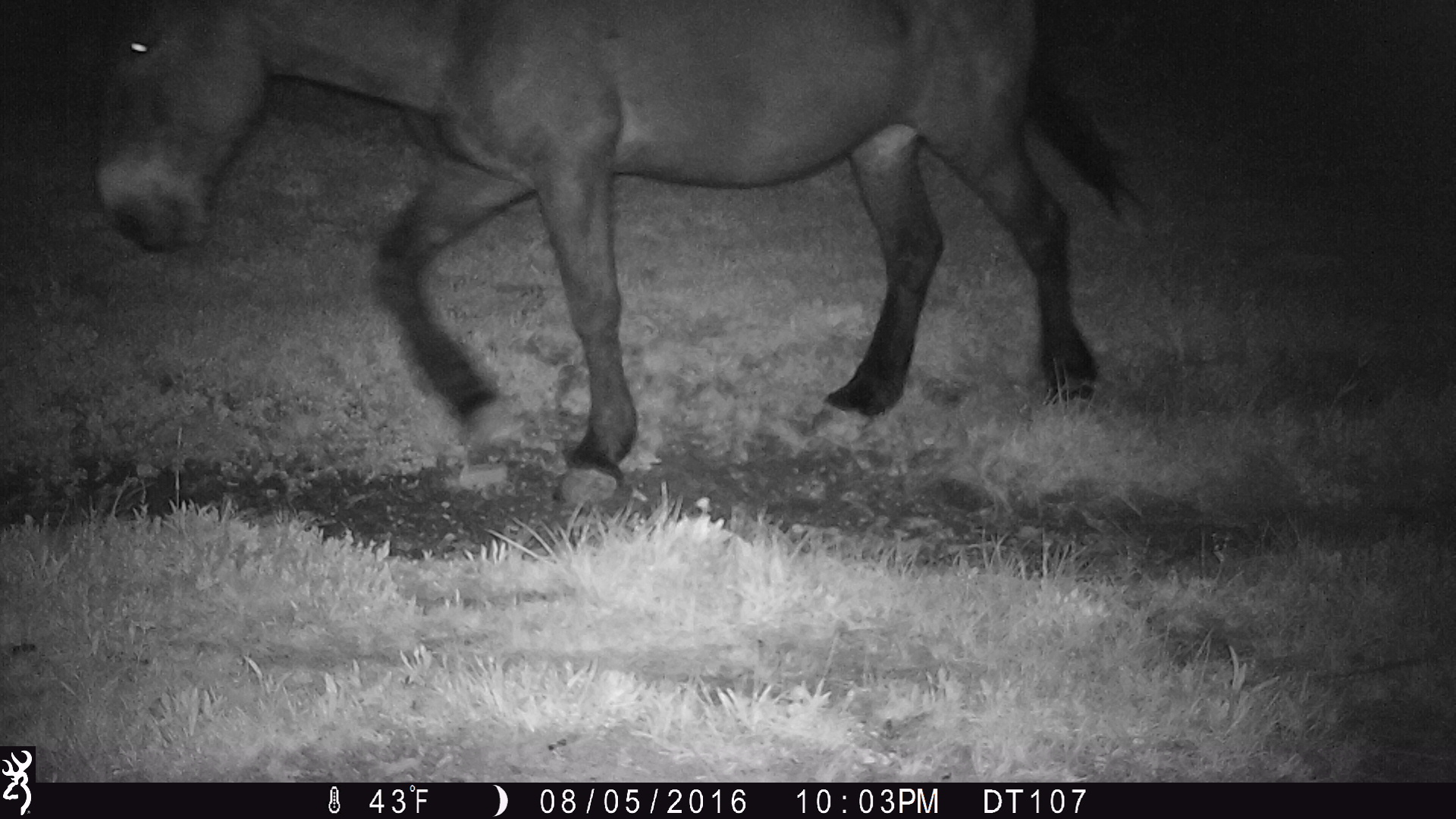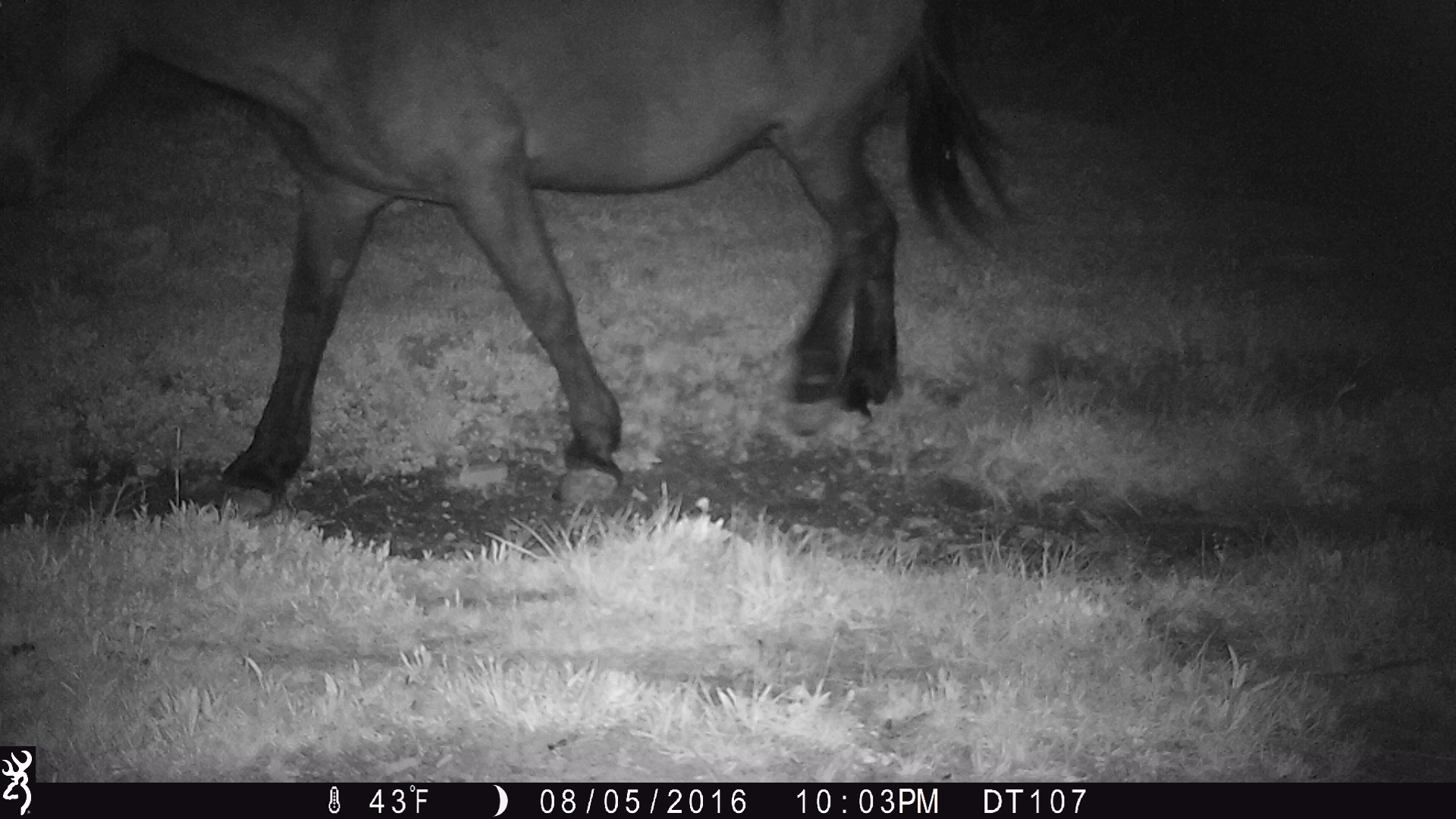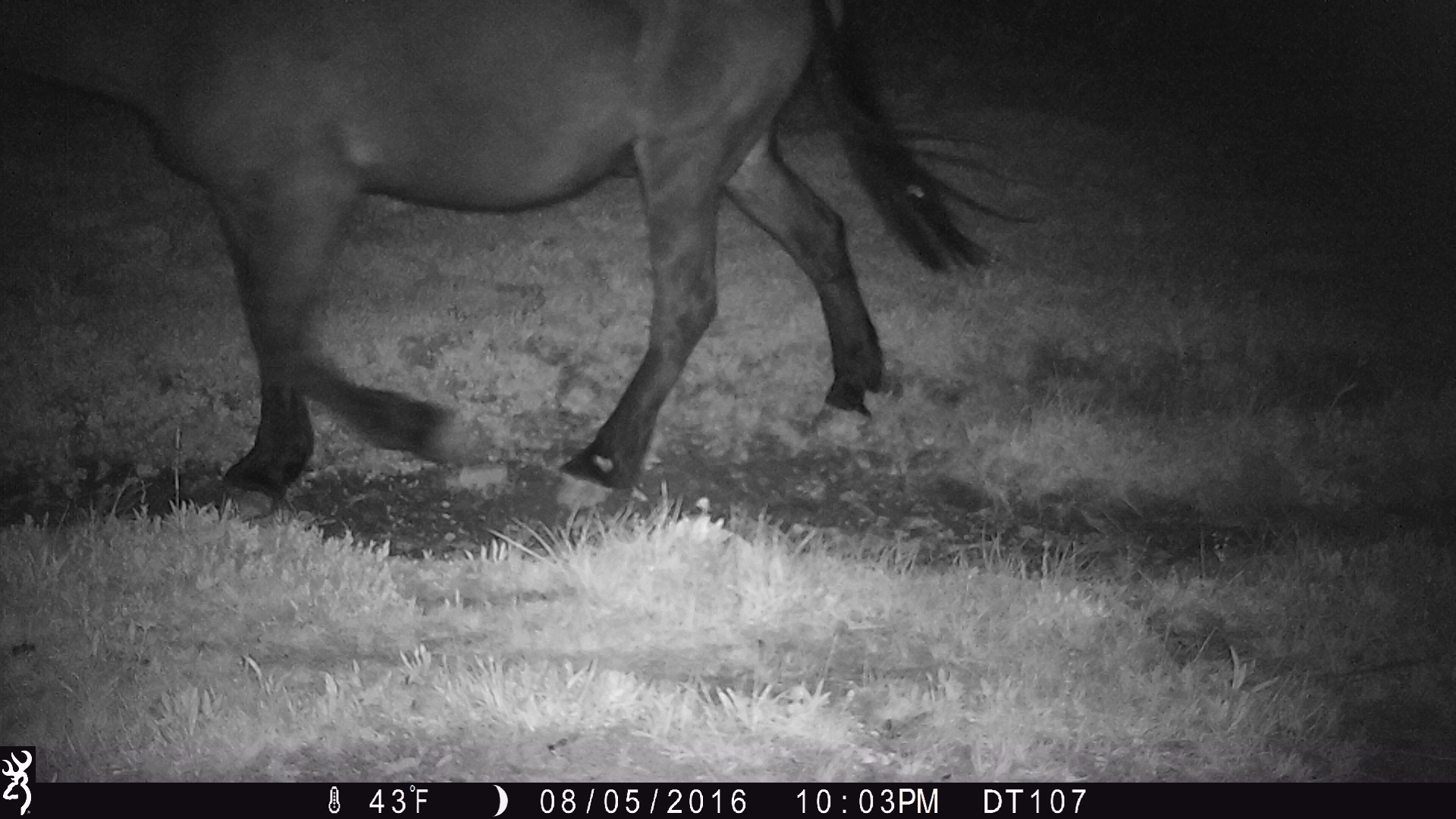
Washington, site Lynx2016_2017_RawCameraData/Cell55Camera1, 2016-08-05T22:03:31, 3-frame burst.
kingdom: Animalia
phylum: Chordata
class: Mammalia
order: Perissodactyla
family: Equidae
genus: Equus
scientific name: Equus caballus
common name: domestic horse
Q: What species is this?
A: Domestic horse (Equus caballus).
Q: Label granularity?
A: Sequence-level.